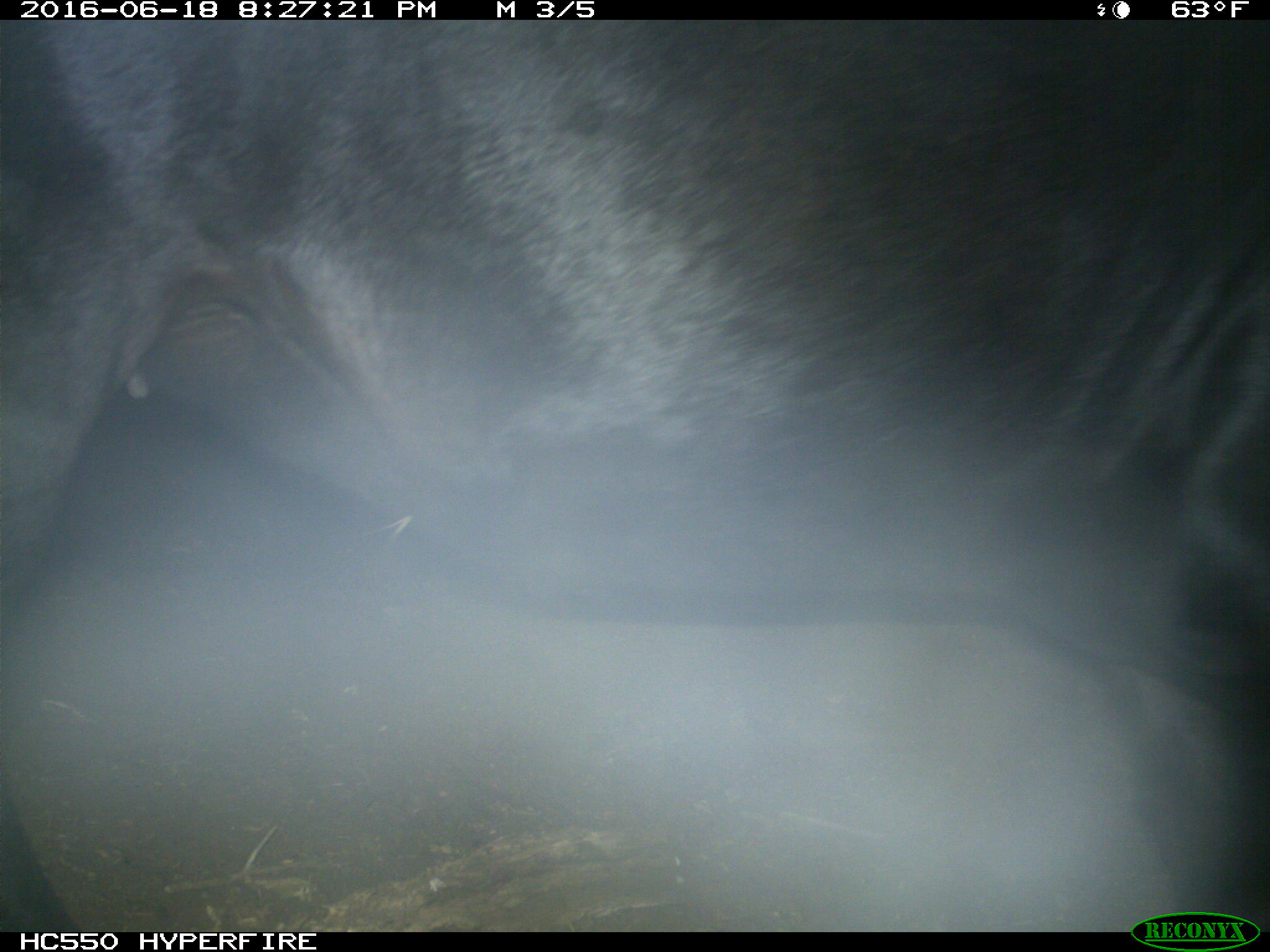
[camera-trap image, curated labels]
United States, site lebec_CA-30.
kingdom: Animalia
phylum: Chordata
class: Mammalia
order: Artiodactyla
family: Bovidae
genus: Bos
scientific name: Bos taurus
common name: domestic cow